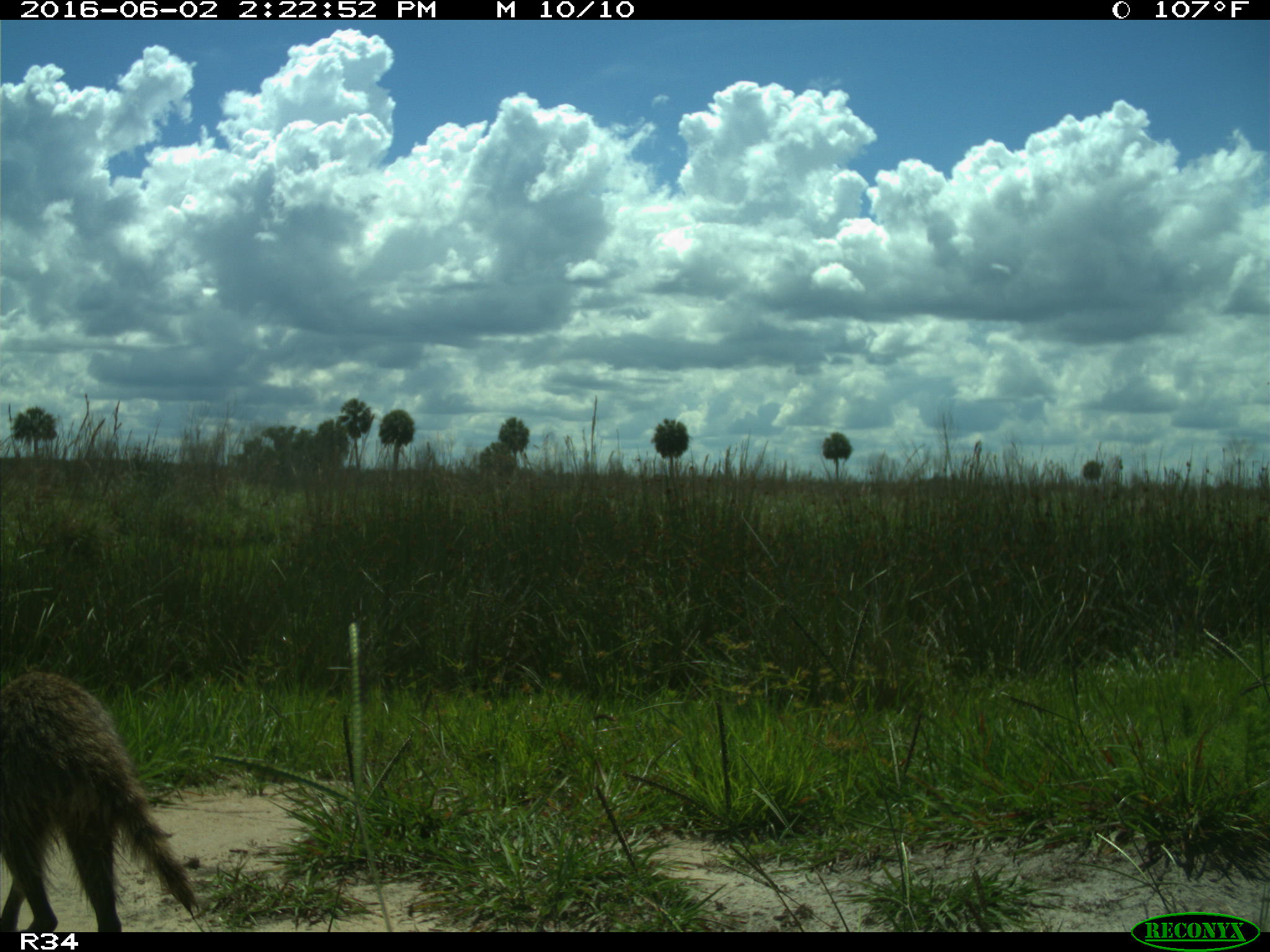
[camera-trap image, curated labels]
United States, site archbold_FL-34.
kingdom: Animalia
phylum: Chordata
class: Mammalia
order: Carnivora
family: Procyonidae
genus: Procyon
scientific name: Procyon lotor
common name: common raccoon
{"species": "Procyon lotor (common raccoon)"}